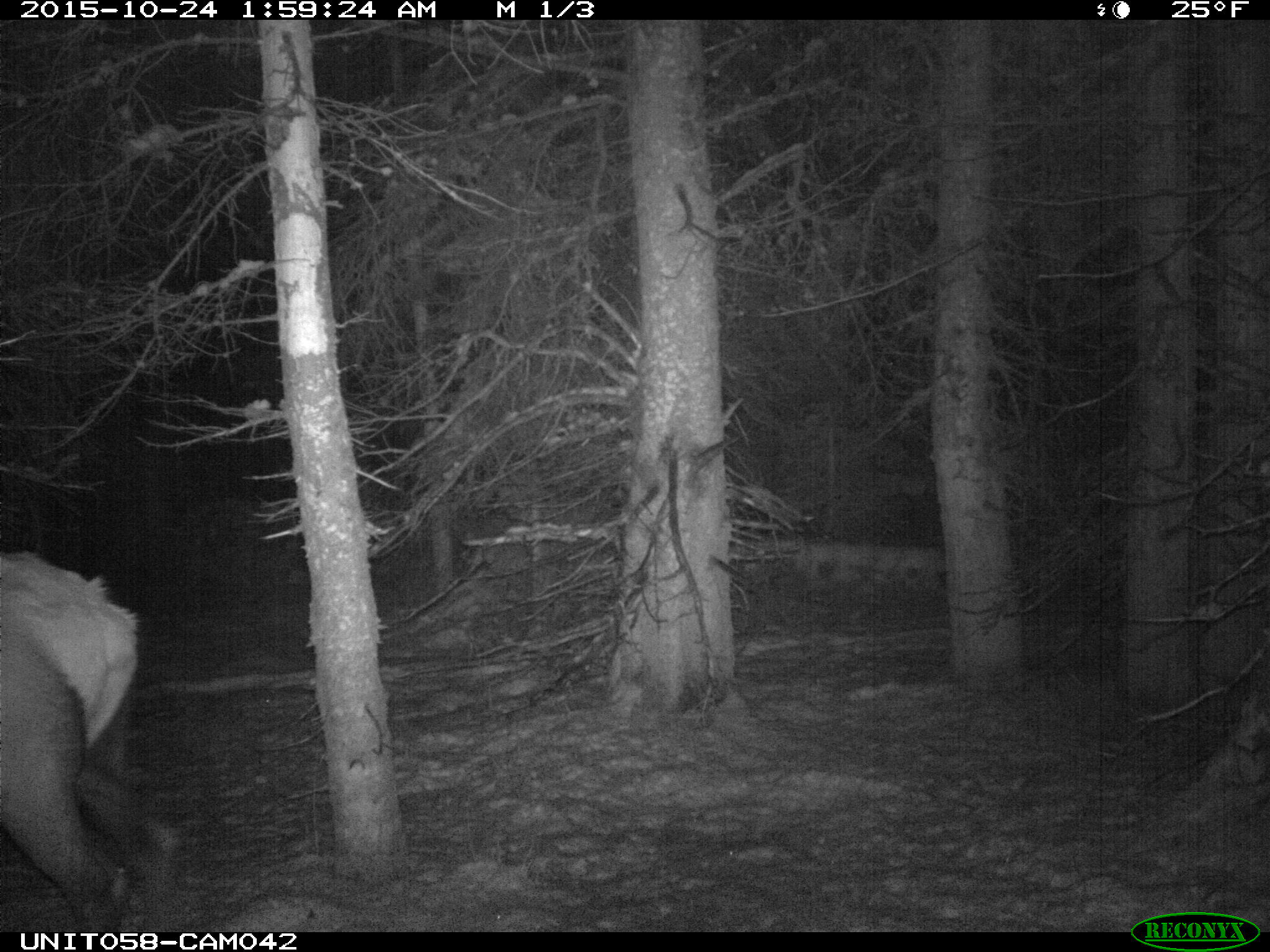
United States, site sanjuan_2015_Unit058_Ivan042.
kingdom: Animalia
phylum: Chordata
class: Mammalia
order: Artiodactyla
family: Cervidae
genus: Cervus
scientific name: Cervus elaphus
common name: red deer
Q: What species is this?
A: Cervus elaphus (red deer).